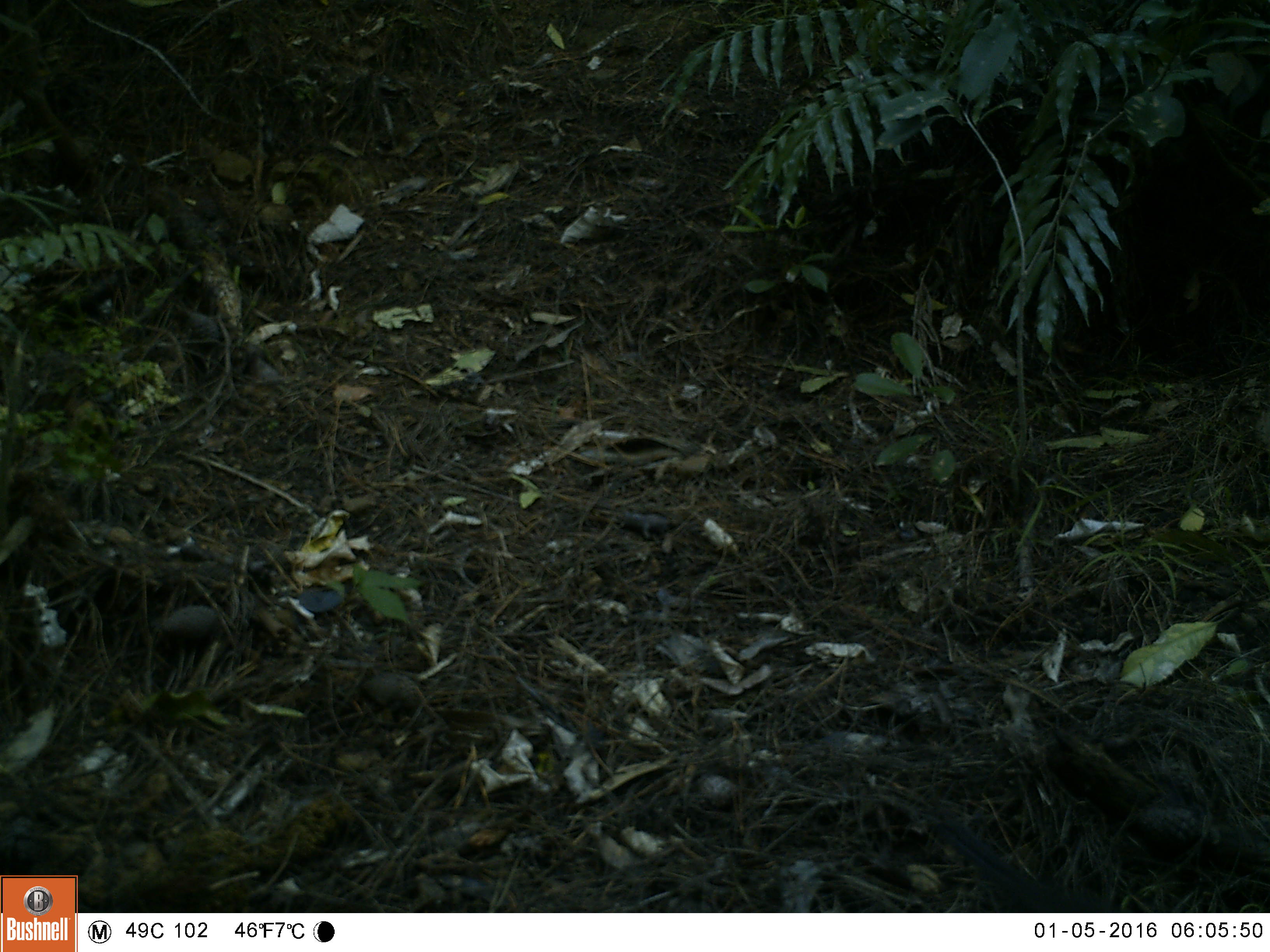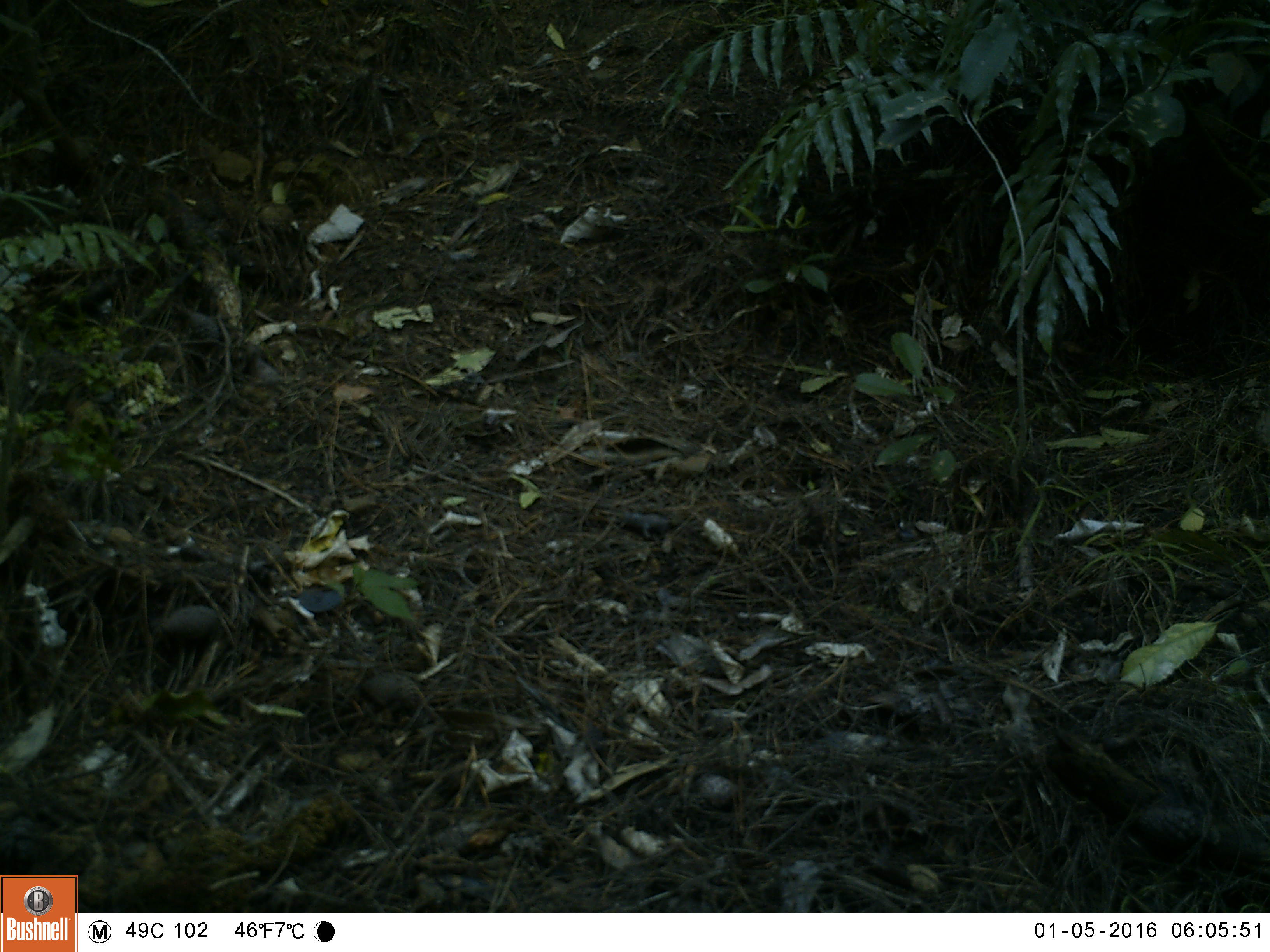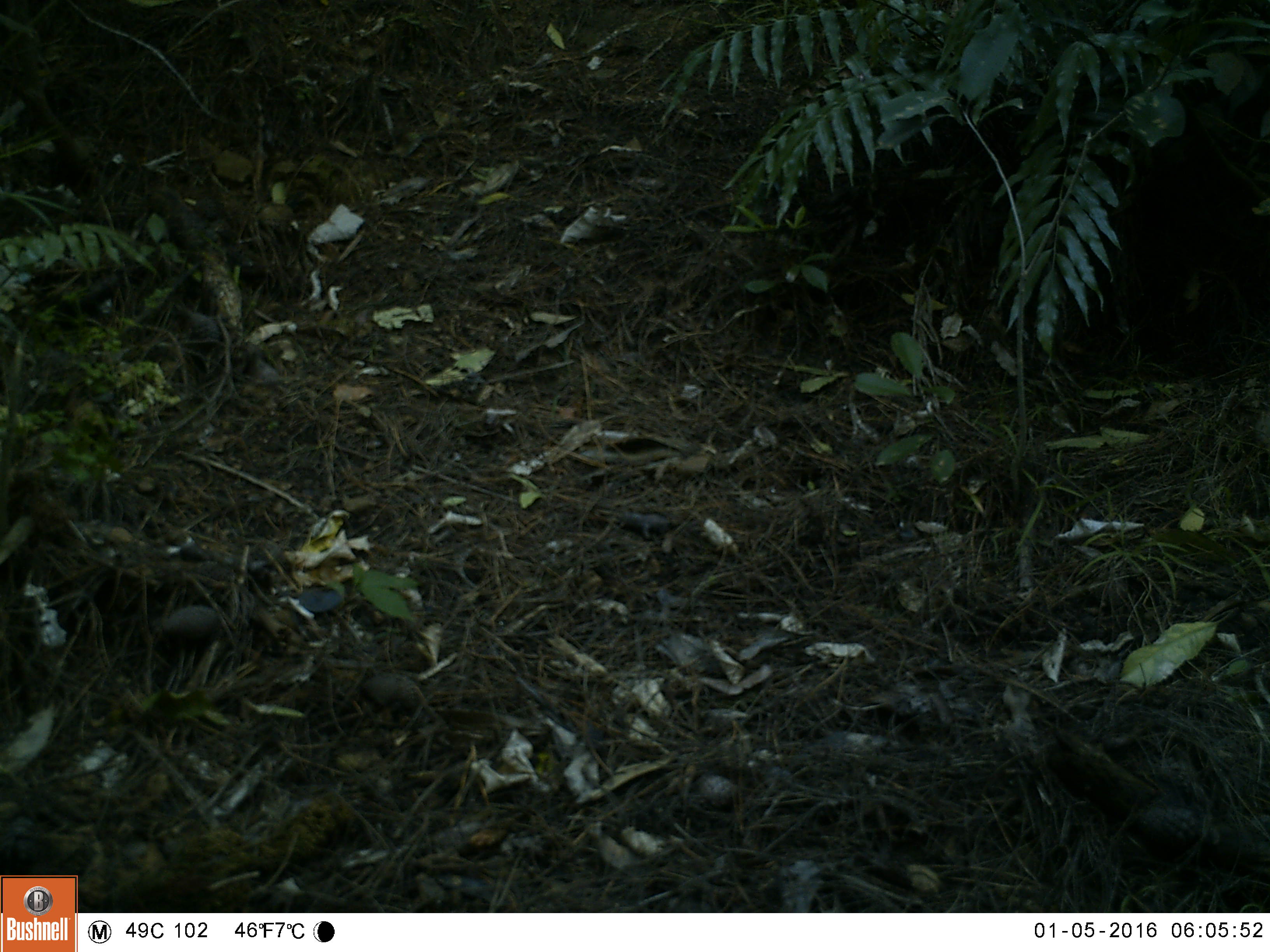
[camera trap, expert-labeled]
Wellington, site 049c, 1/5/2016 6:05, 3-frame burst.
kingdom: Animalia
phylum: Chordata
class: Aves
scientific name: Aves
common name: bird